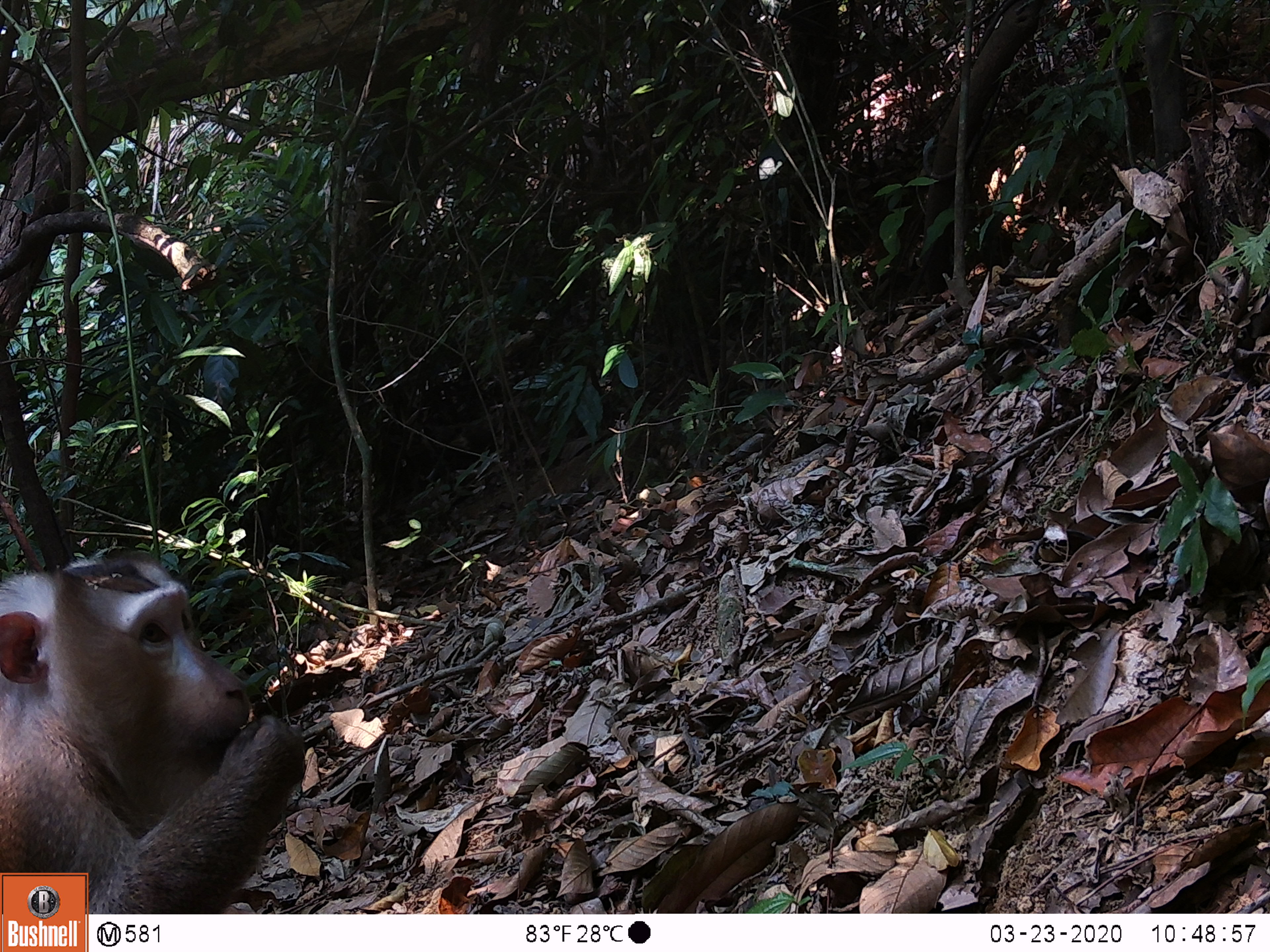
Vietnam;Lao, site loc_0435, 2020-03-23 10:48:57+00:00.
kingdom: Animalia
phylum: Chordata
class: Mammalia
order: Primates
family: Cercopithecidae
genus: Macaca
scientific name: Macaca nemestrina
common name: pig-tailed macaque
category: pig tailed macaque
Pig tailed macaque (pig-tailed macaque) (Macaca nemestrina). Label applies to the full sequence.